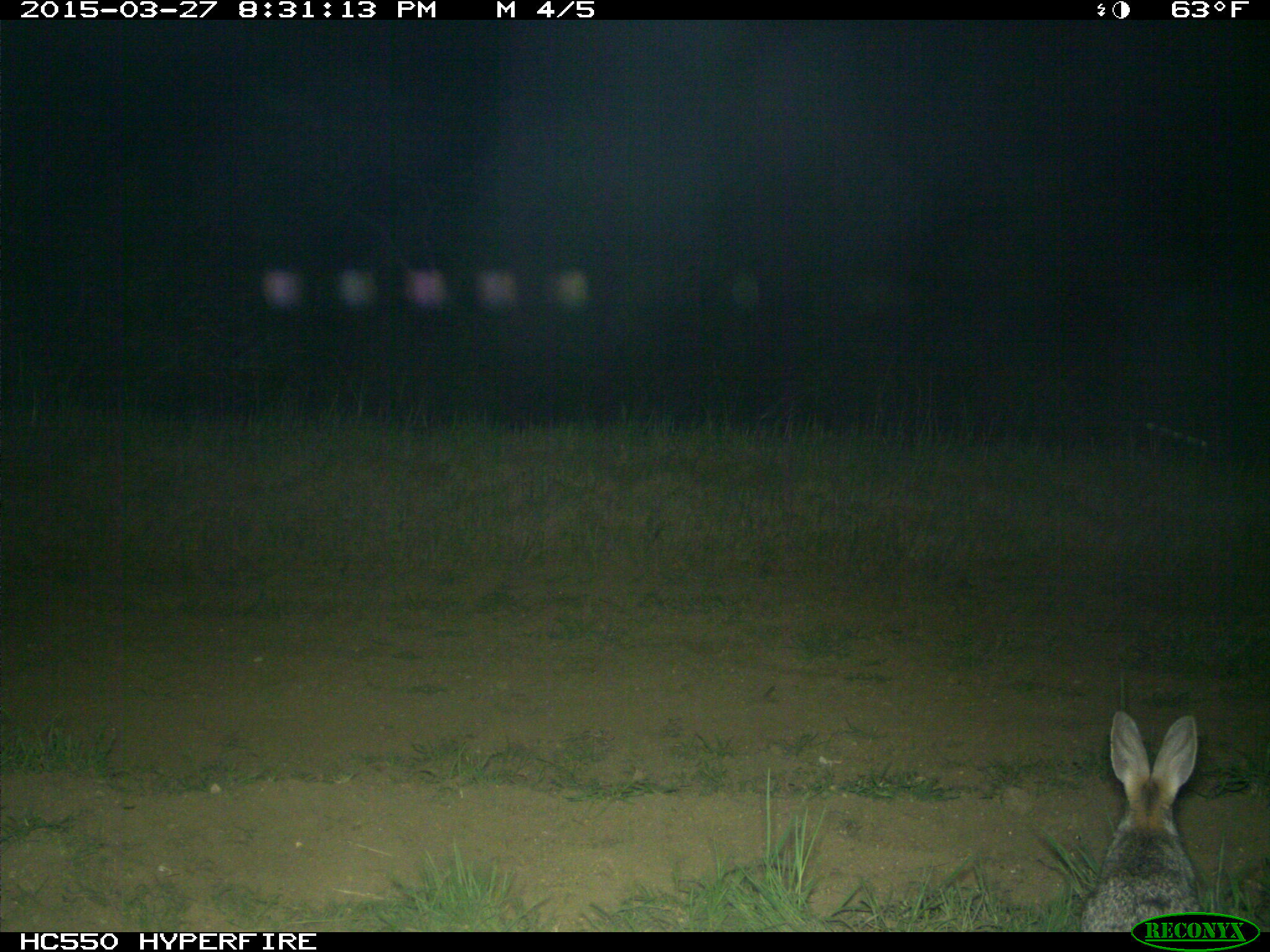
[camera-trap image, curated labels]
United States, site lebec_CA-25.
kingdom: Animalia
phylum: Chordata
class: Mammalia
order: Lagomorpha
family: Leporidae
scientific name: Leporidae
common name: rabbits and hares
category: unidentified rabbit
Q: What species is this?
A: Unidentified rabbit (rabbits and hares) (Leporidae).